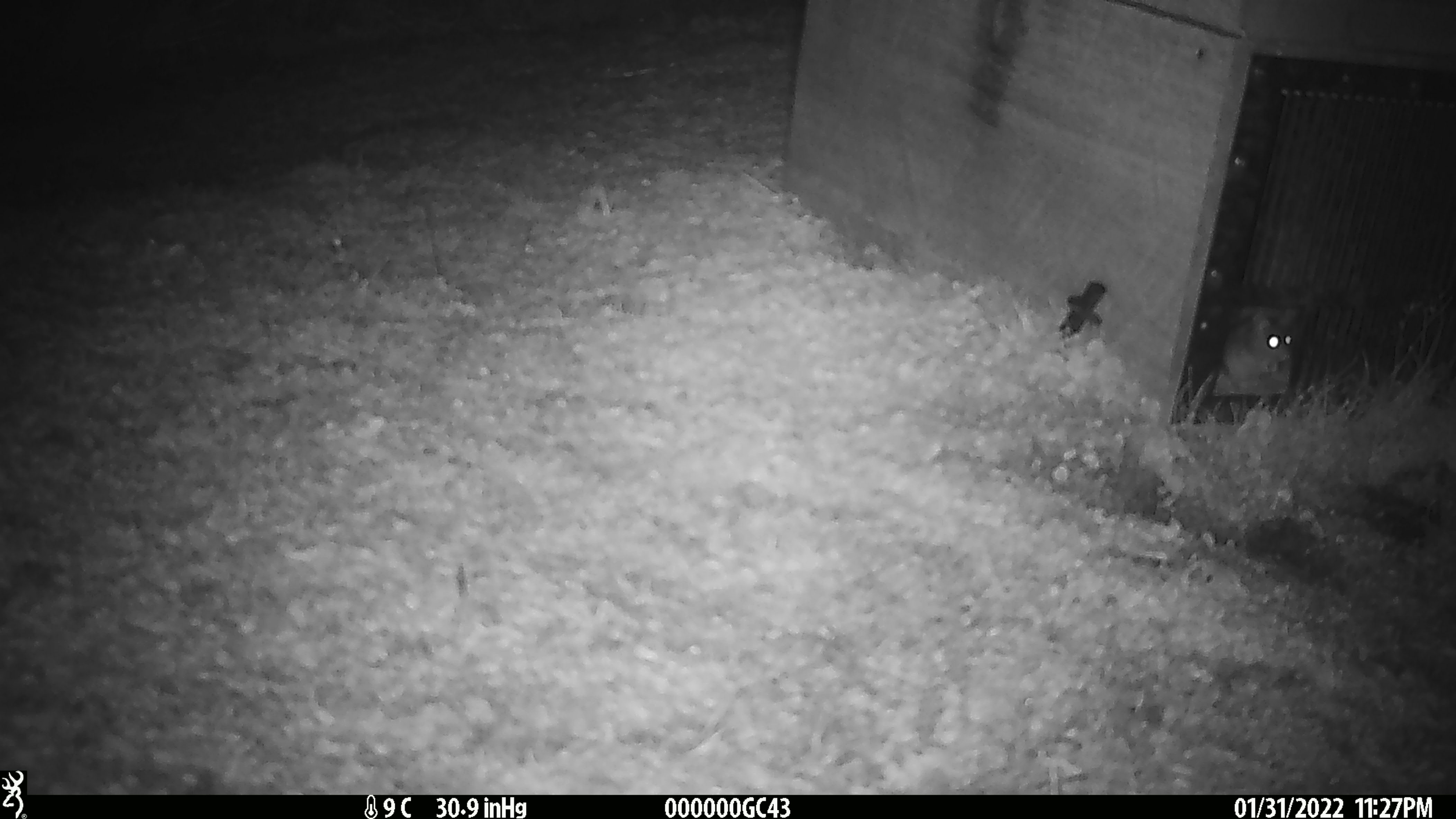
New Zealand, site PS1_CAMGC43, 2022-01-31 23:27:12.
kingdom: Animalia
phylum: Chordata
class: Mammalia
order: Rodentia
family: Muridae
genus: Mus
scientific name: Mus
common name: mouse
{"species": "mouse (Mus)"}